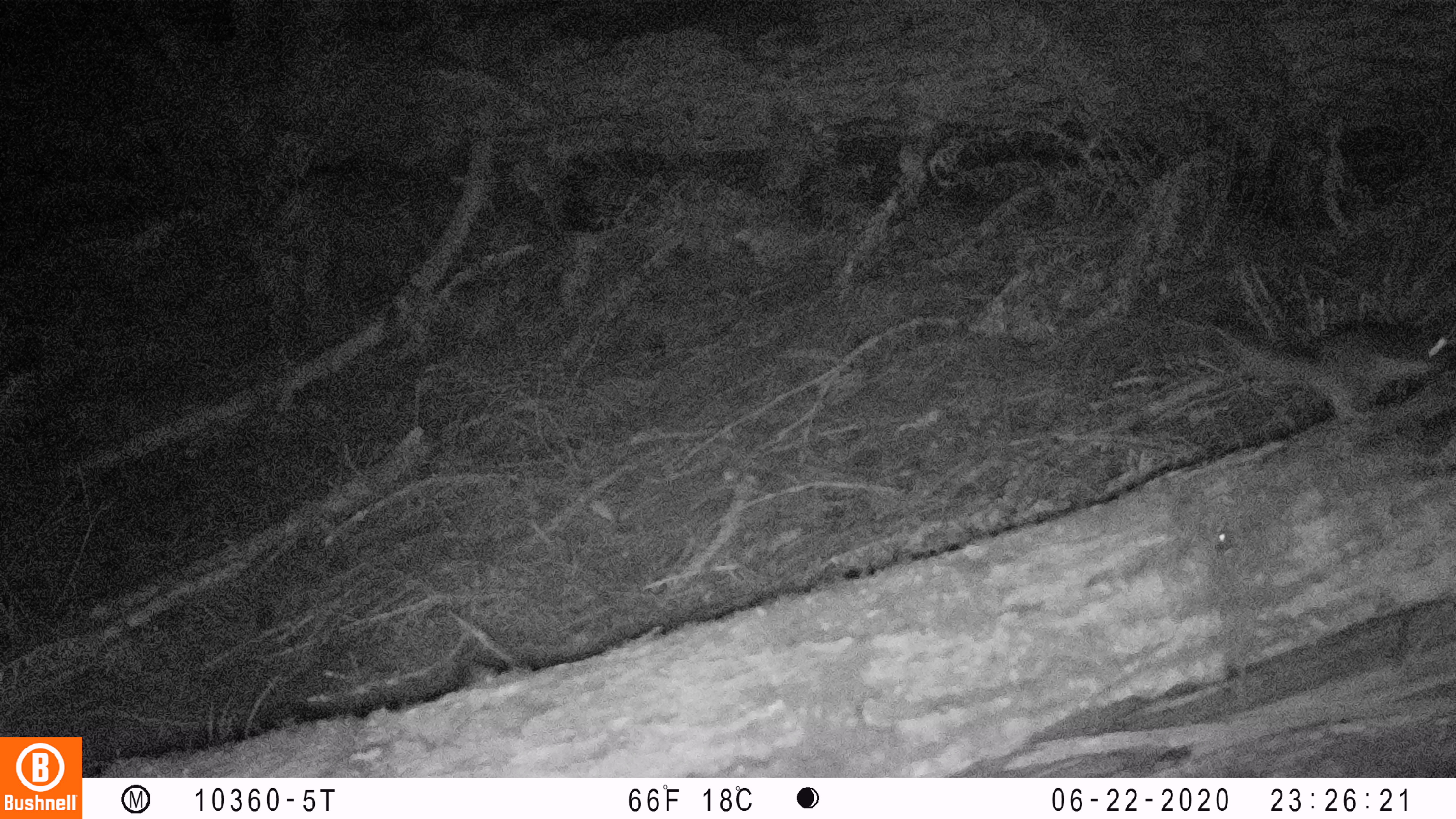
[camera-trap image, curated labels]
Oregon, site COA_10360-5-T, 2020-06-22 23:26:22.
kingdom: Animalia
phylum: Chordata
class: Mammalia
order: Rodentia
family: Sciuridae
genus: Glaucomys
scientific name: Glaucomys oregonensis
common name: humboldt's flying squirrel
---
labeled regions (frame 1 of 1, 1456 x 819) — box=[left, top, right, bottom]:
humboldt's flying squirrel: box=[1215, 319, 1450, 434]